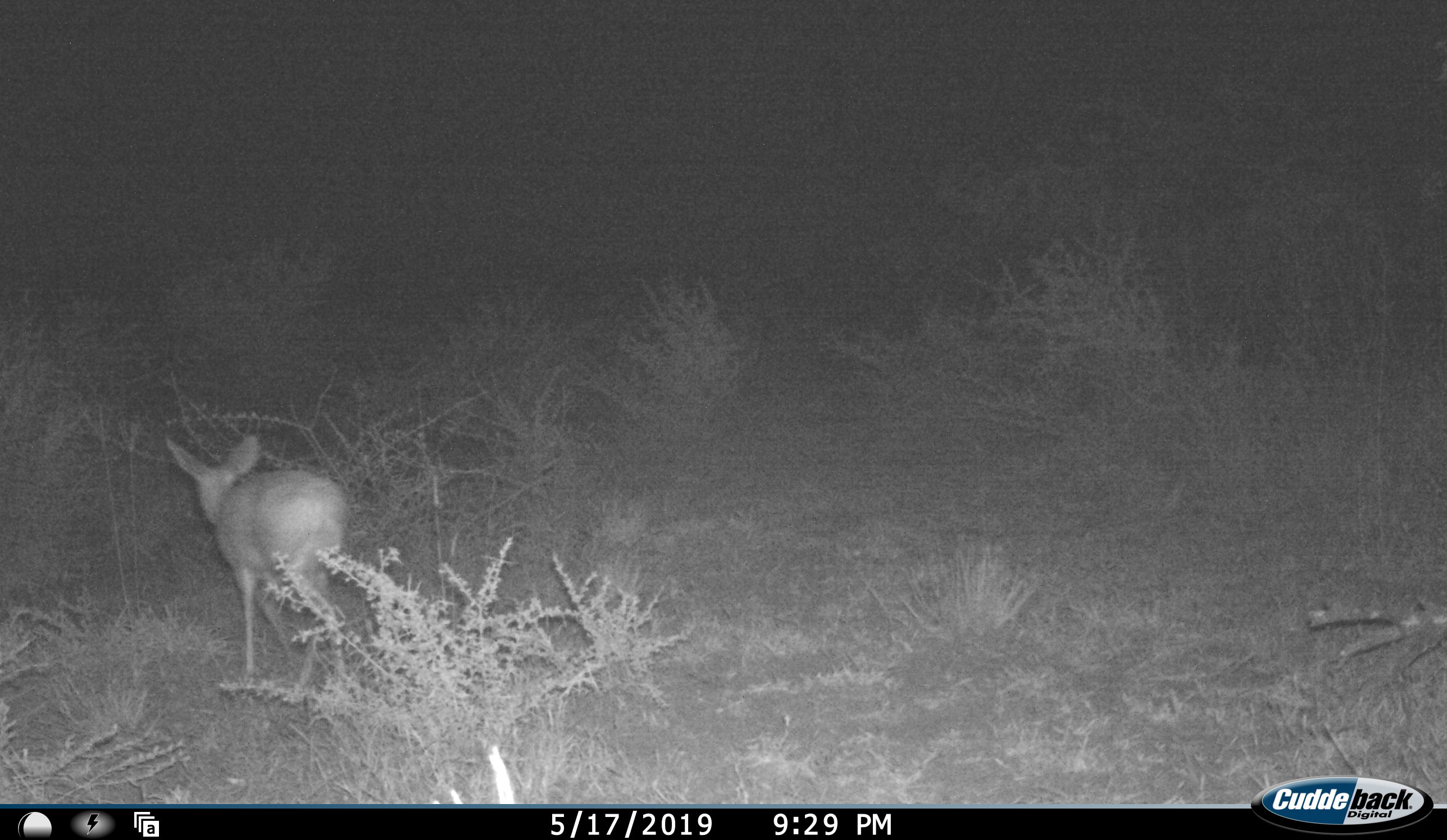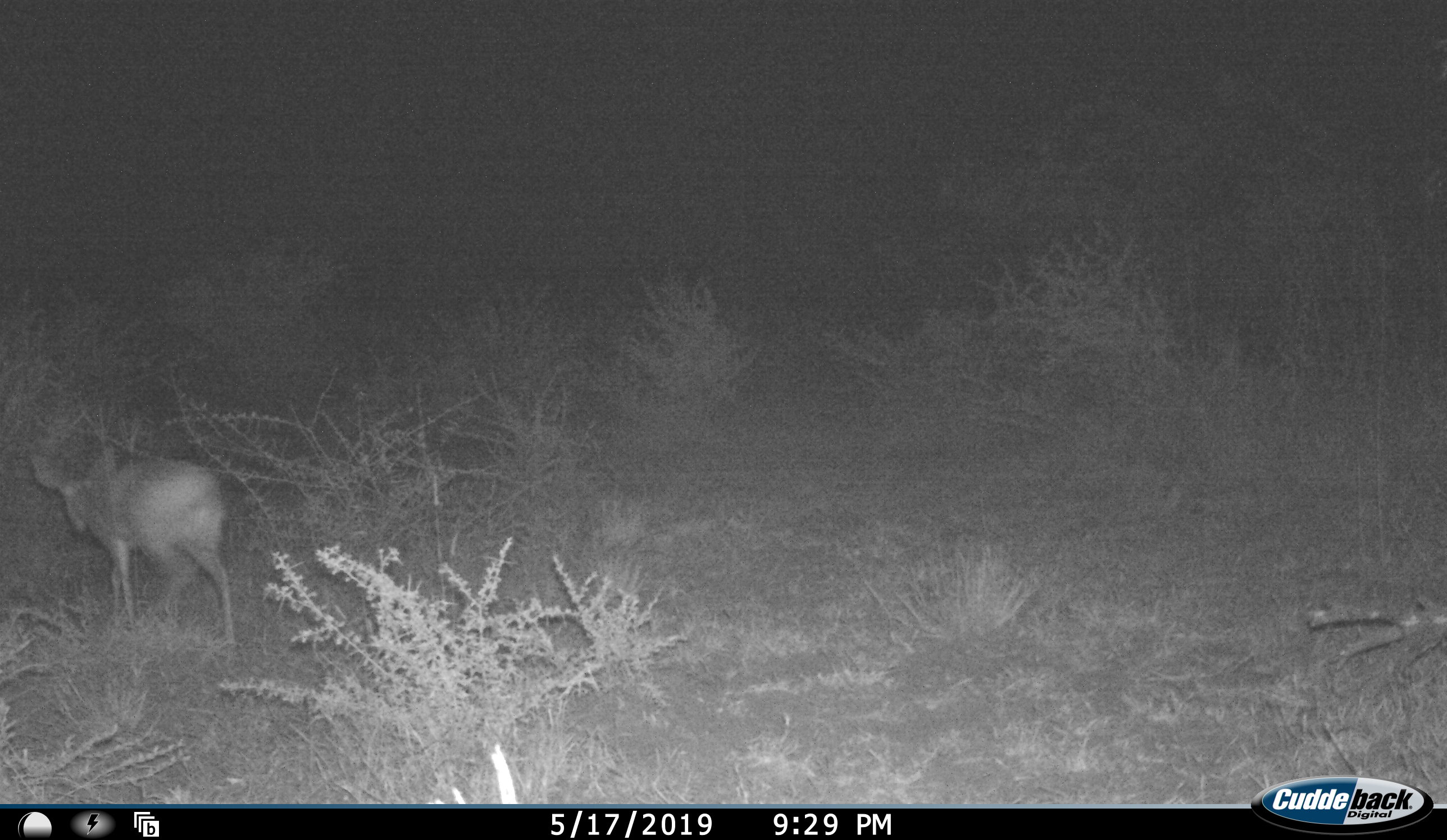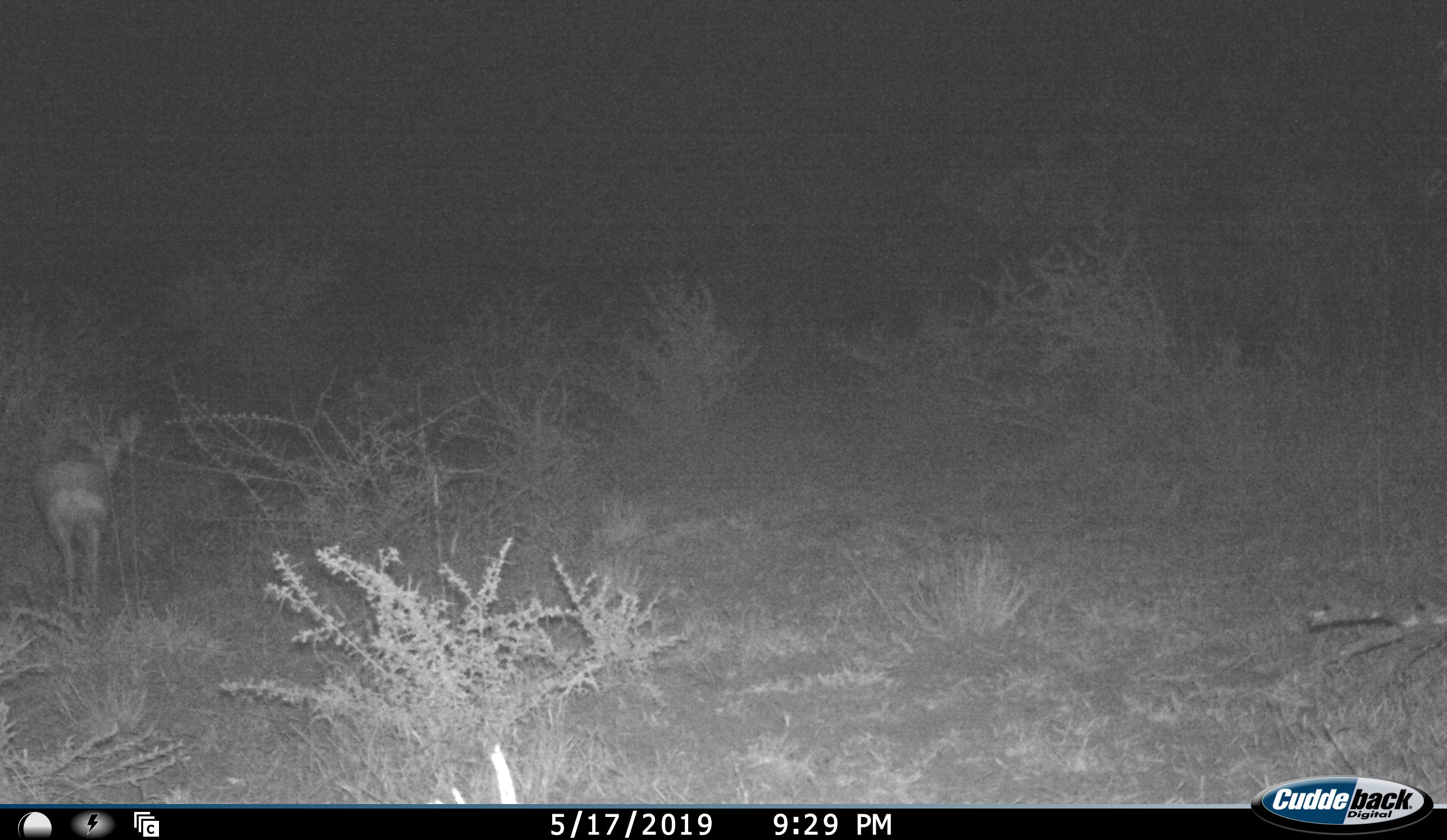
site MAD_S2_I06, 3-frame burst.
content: unidentified animal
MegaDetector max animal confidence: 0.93